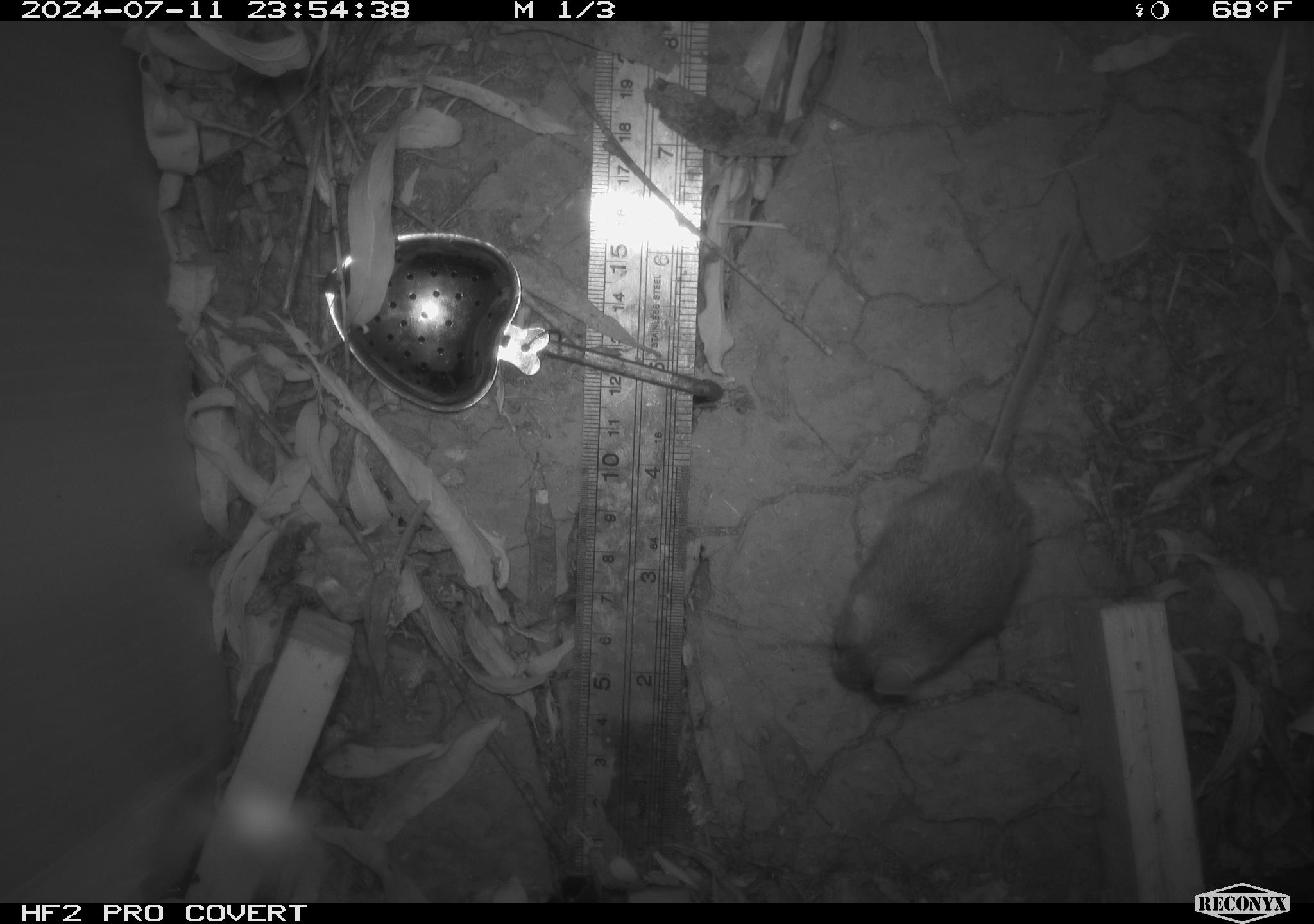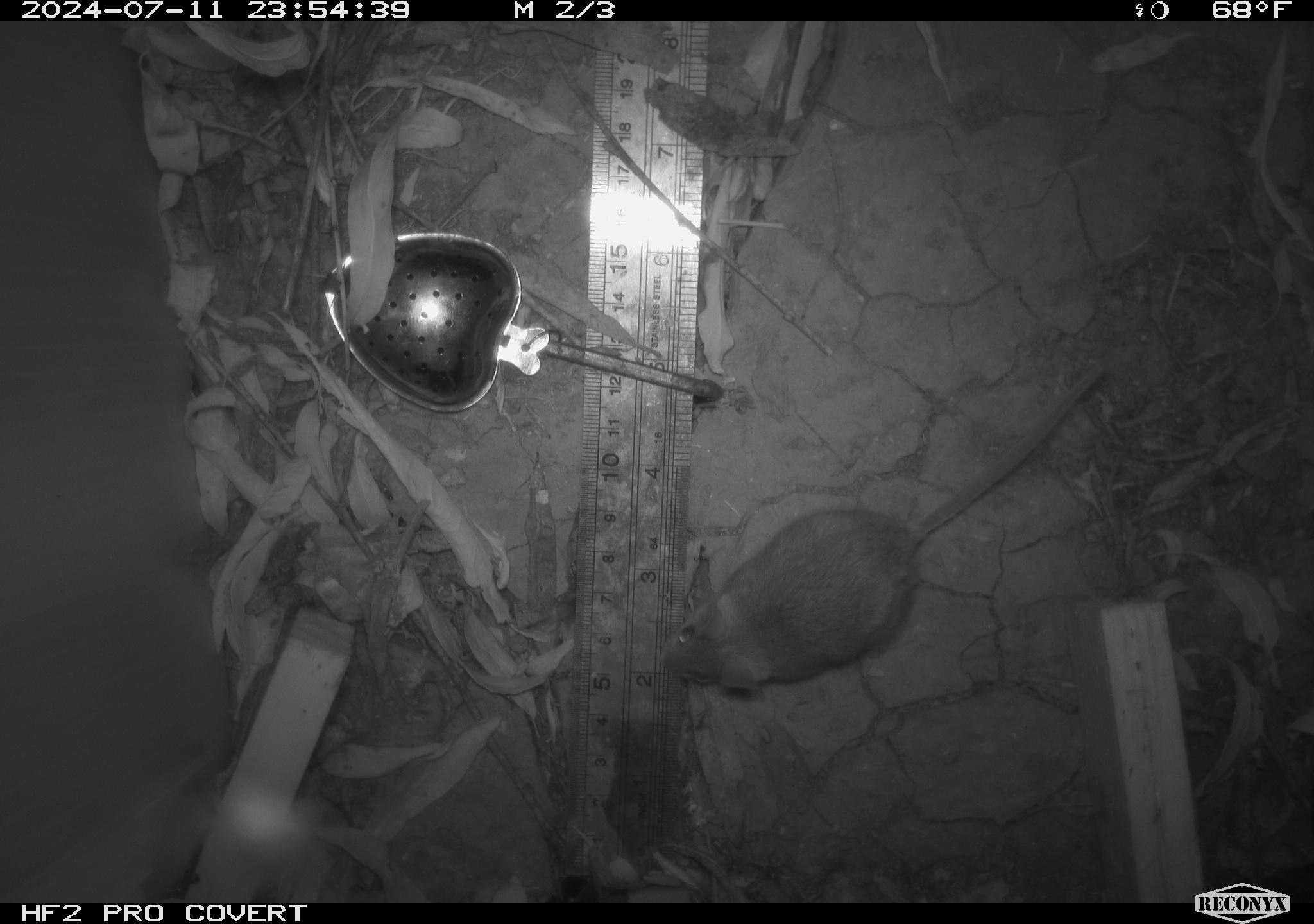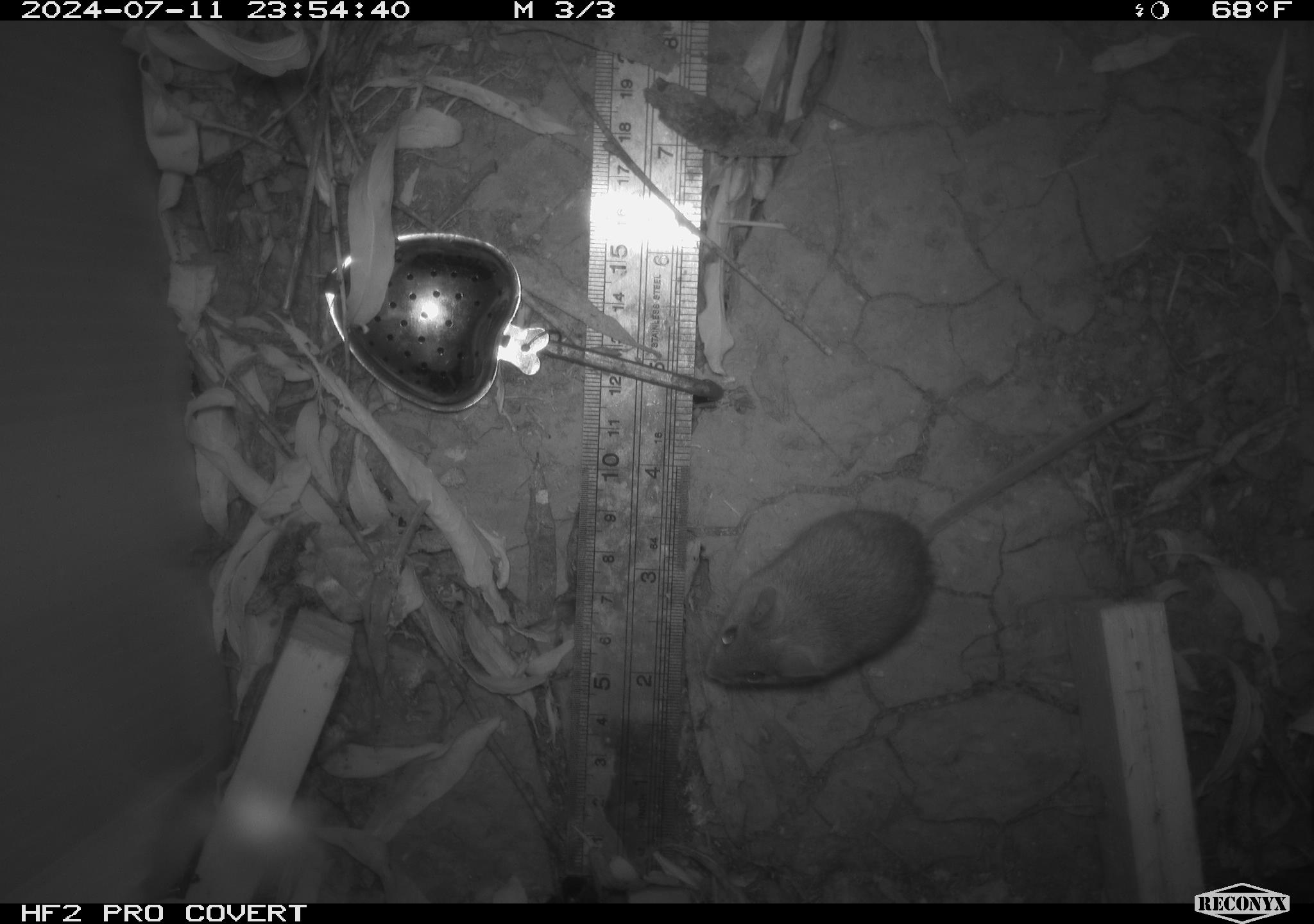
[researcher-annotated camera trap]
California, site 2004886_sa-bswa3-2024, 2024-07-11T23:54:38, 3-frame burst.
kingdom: Animalia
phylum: Chordata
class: Mammalia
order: Rodentia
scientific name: Rodentia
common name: mouse species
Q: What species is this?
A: Mouse species (Rodentia).